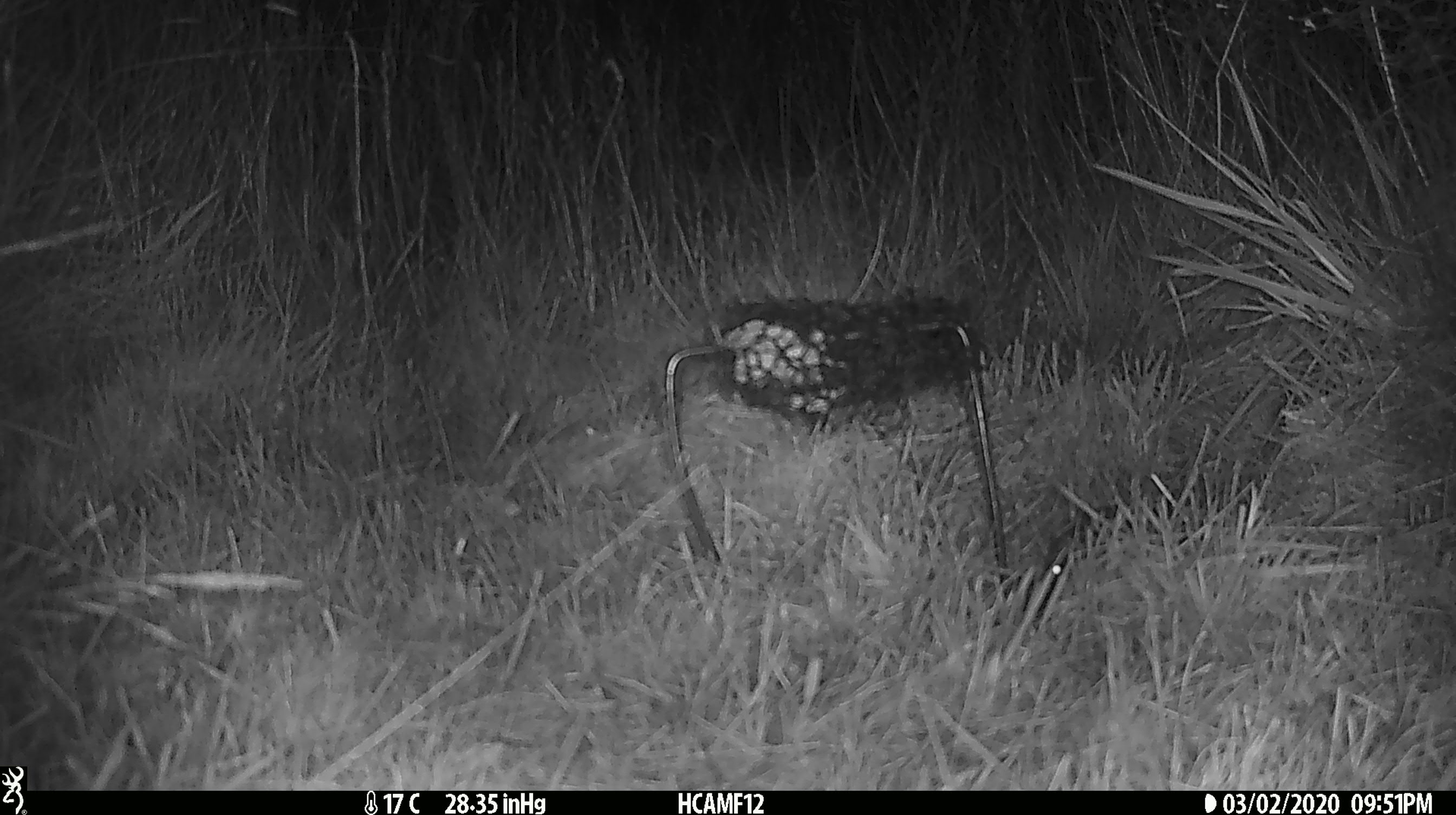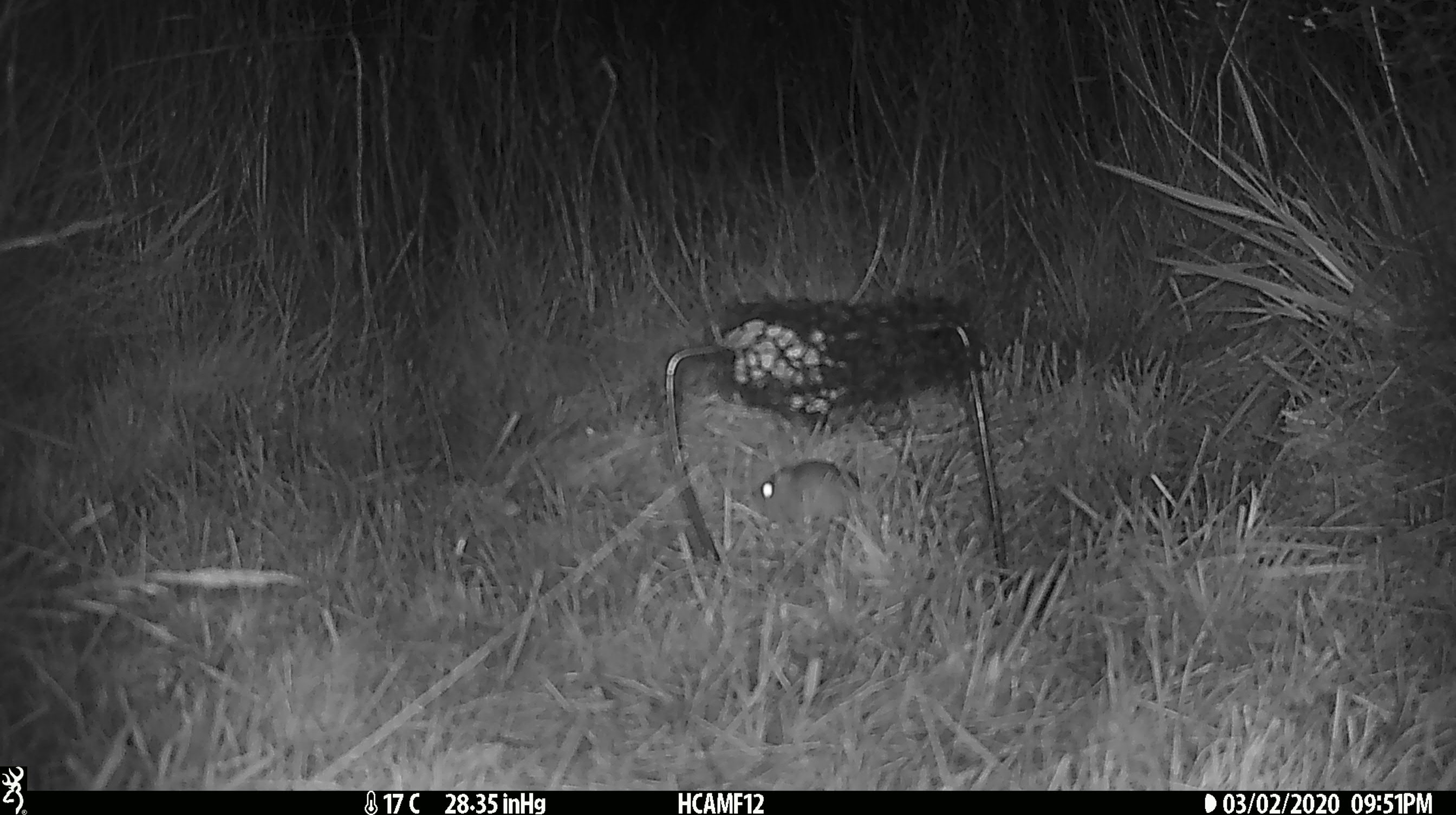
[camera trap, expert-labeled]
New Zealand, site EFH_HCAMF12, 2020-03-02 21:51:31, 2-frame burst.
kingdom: Animalia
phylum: Chordata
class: Mammalia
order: Rodentia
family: Muridae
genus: Mus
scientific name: Mus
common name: mouse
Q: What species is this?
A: Mouse (Mus).